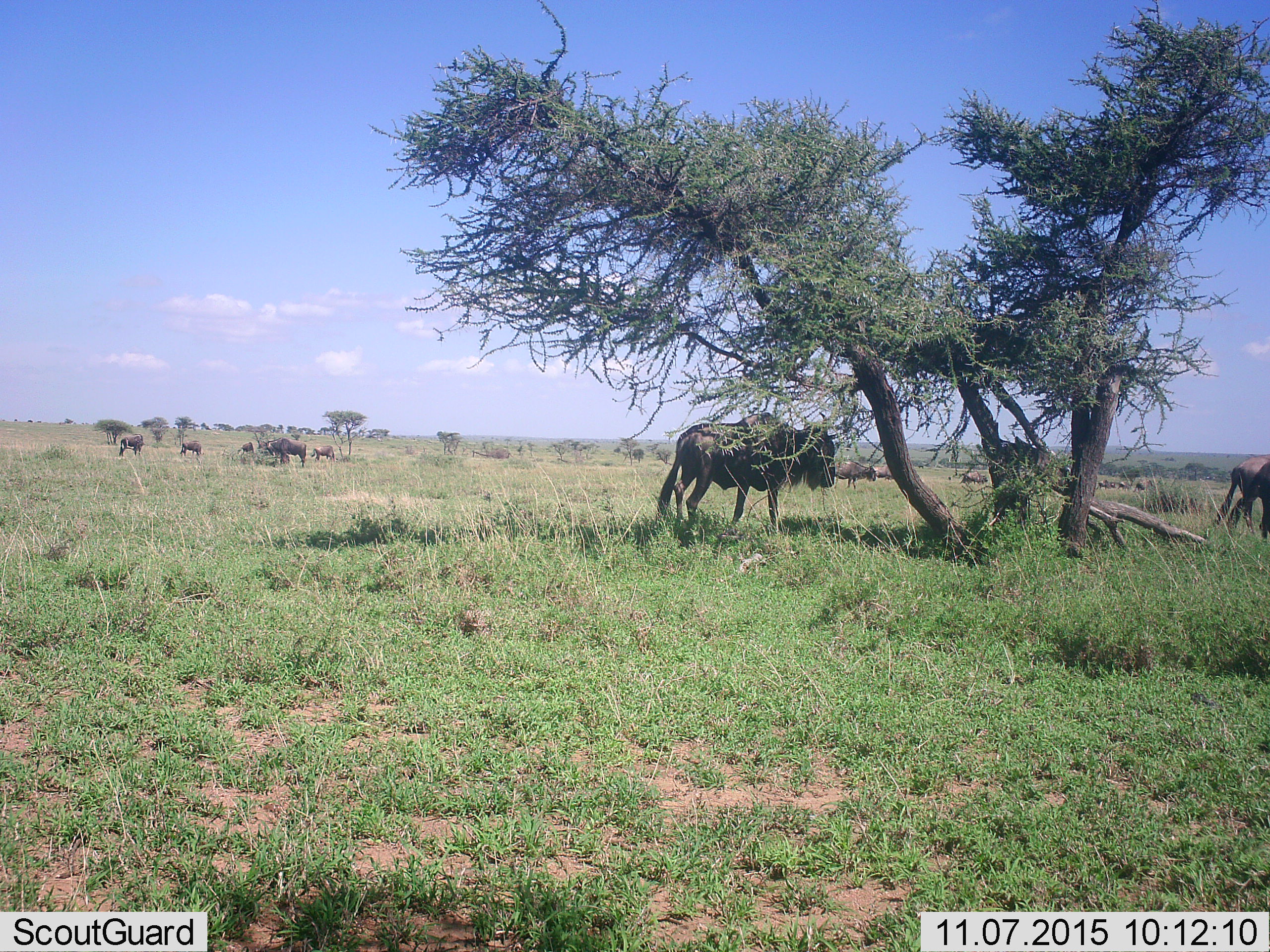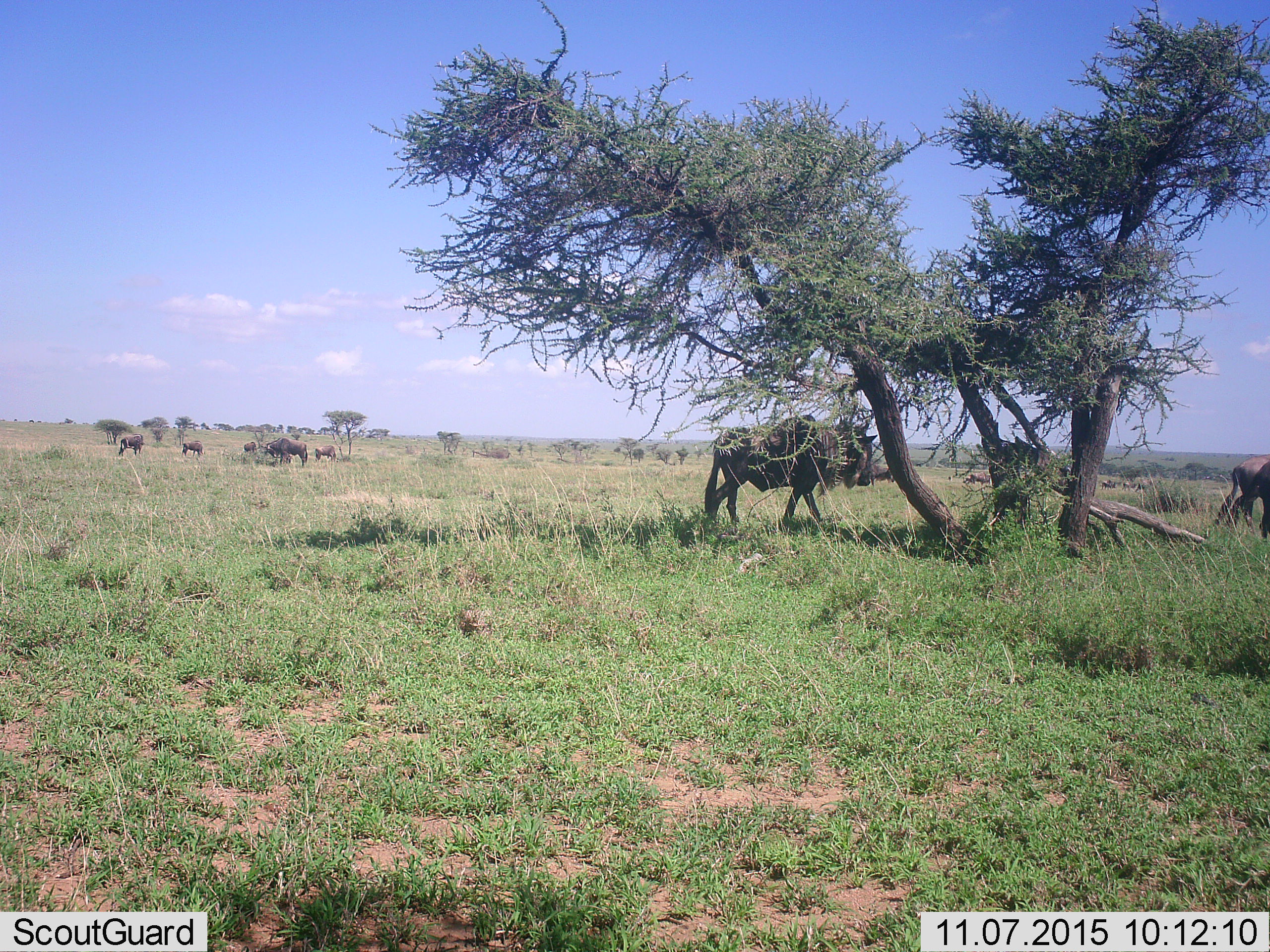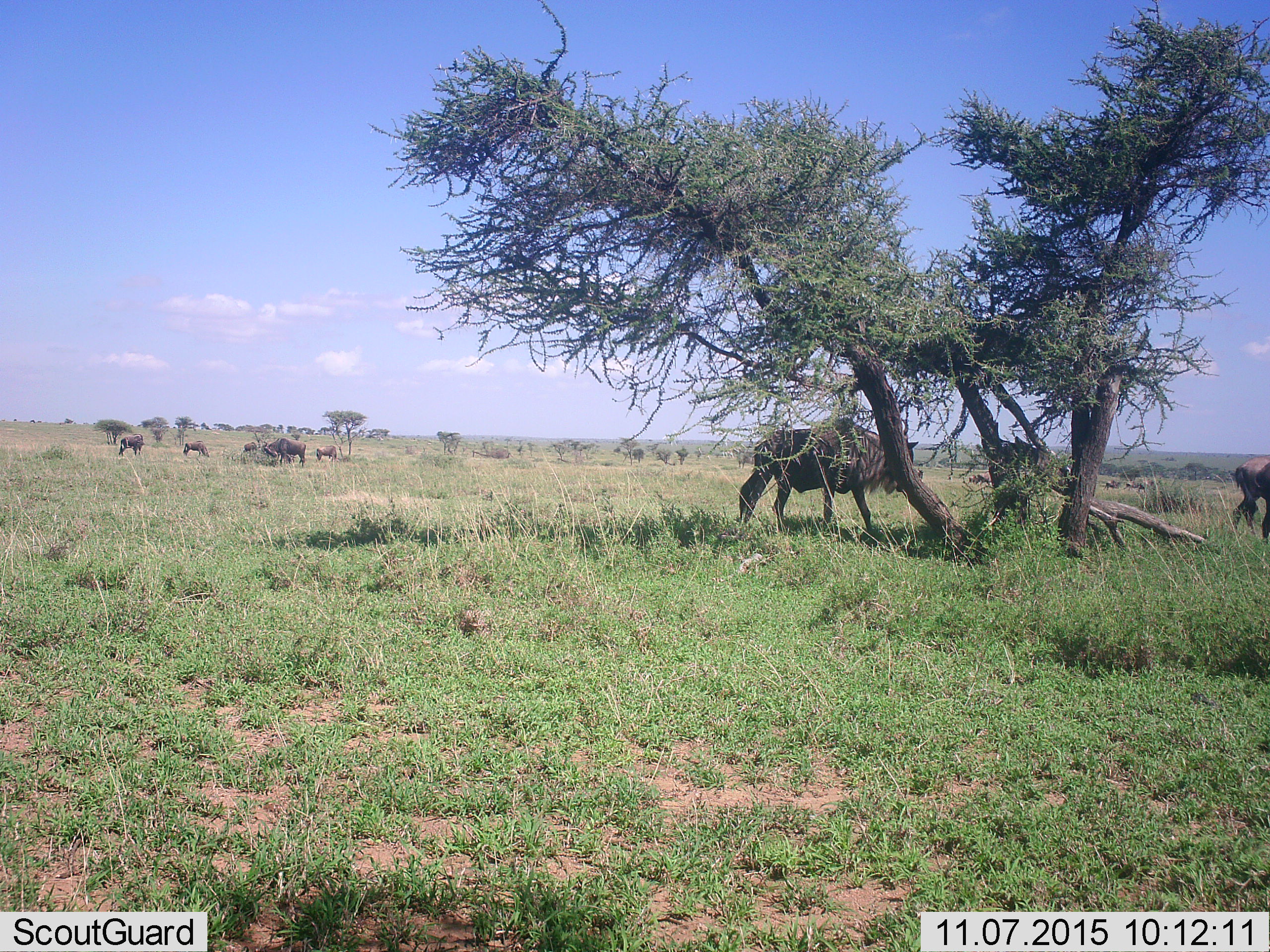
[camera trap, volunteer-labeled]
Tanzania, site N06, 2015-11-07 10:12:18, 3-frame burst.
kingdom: Animalia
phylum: Chordata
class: Mammalia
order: Artiodactyla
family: Bovidae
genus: Connochaetes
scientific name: Connochaetes taurinus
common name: blue wildebeest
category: wildebeest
Wildebeest (blue wildebeest) (Connochaetes taurinus), count 11-50. Behavior (volunteer vote fractions): standing 78%, resting 11%, moving 78%, interacting 0%. Young present (vote fraction): 0%. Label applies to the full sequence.